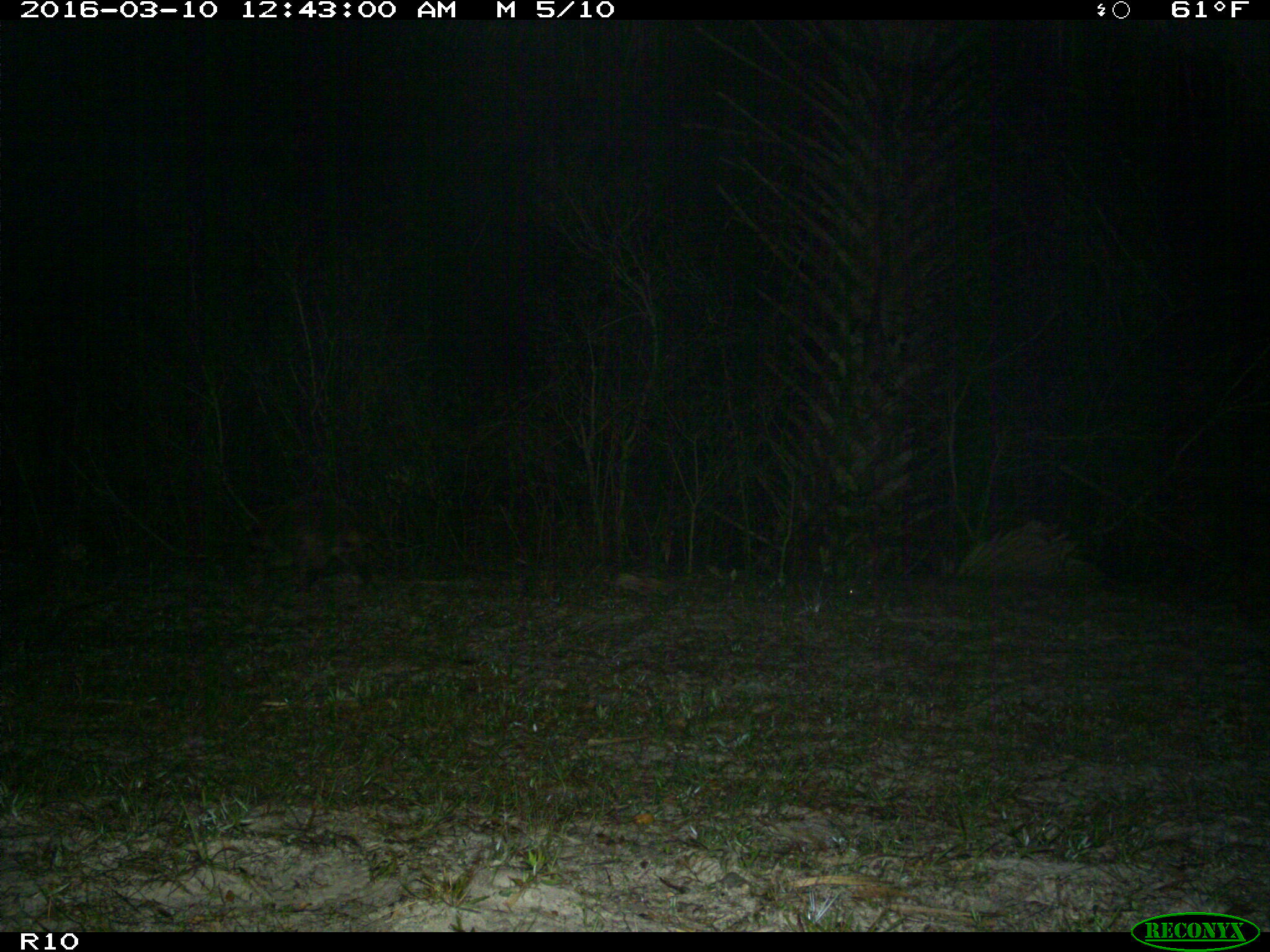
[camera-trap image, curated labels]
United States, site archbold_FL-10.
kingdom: Animalia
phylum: Chordata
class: Mammalia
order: Carnivora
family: Procyonidae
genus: Procyon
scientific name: Procyon lotor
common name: common raccoon